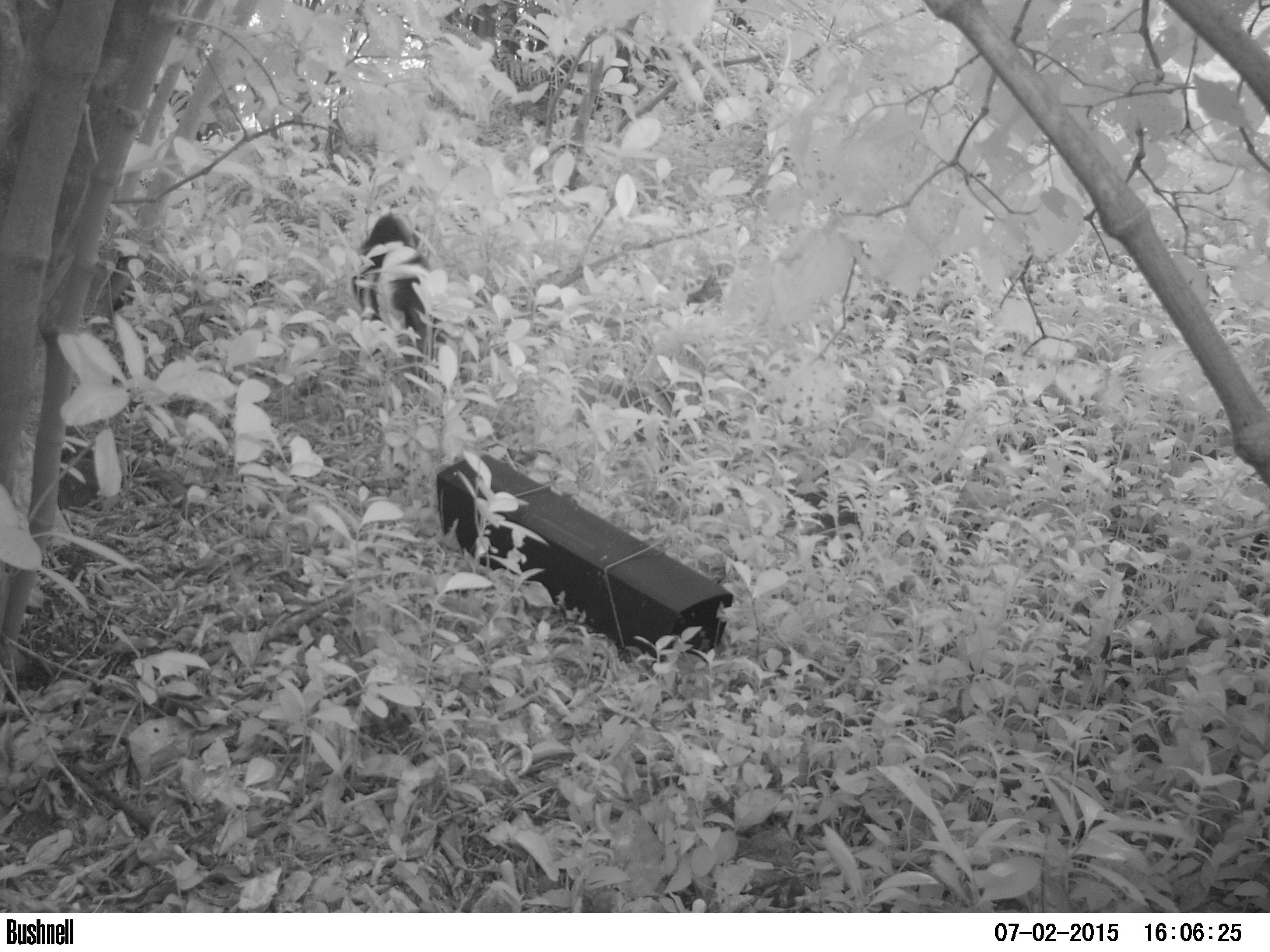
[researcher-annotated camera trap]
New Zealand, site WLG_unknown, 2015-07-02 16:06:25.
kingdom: Animalia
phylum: Chordata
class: Mammalia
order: Carnivora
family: Felidae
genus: Felis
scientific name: Felis catus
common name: domestic cat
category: cat